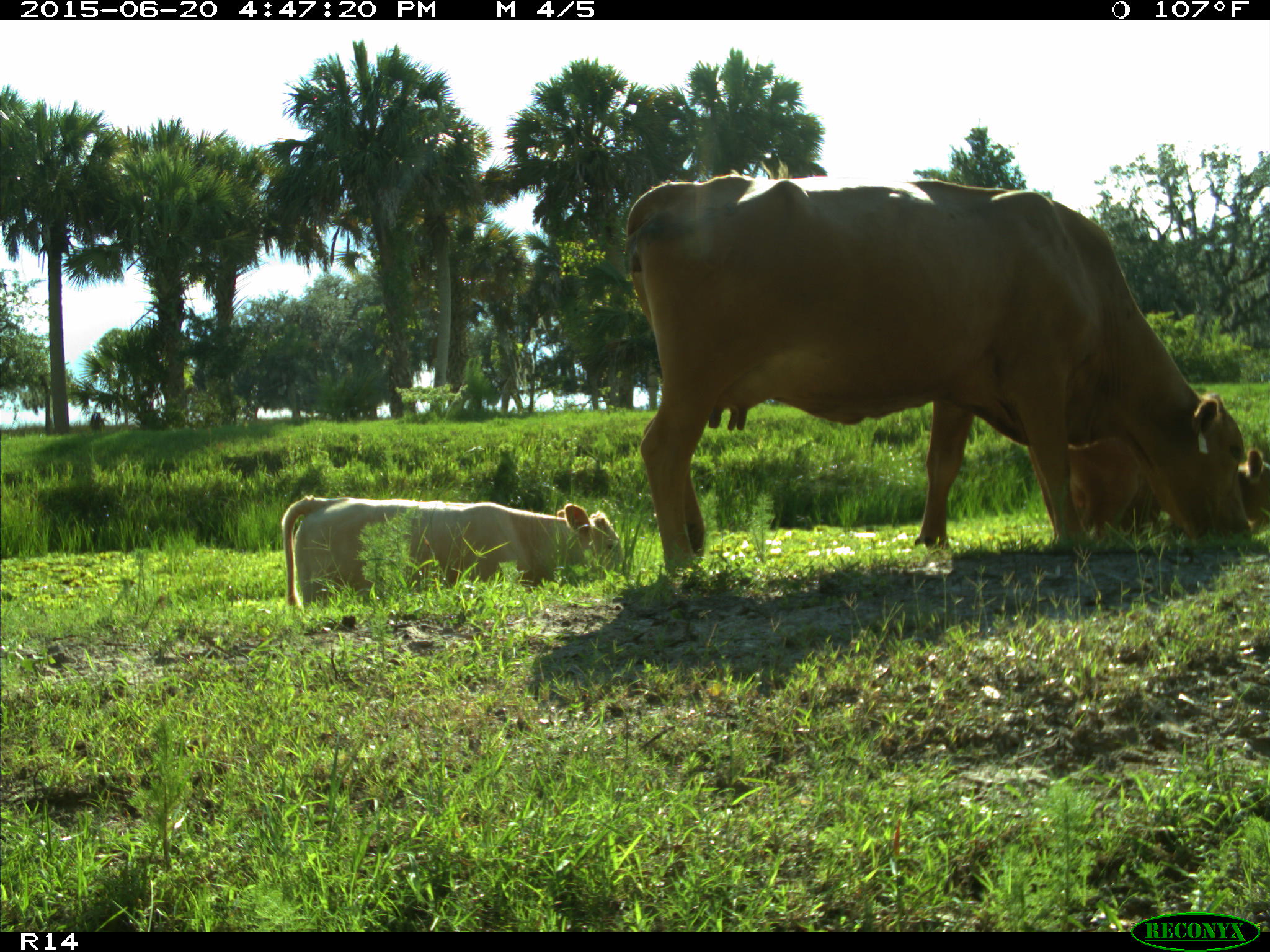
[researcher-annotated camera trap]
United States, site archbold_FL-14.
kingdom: Animalia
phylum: Chordata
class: Mammalia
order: Artiodactyla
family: Bovidae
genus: Bos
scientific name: Bos taurus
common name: domestic cow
Bos taurus (domestic cow).